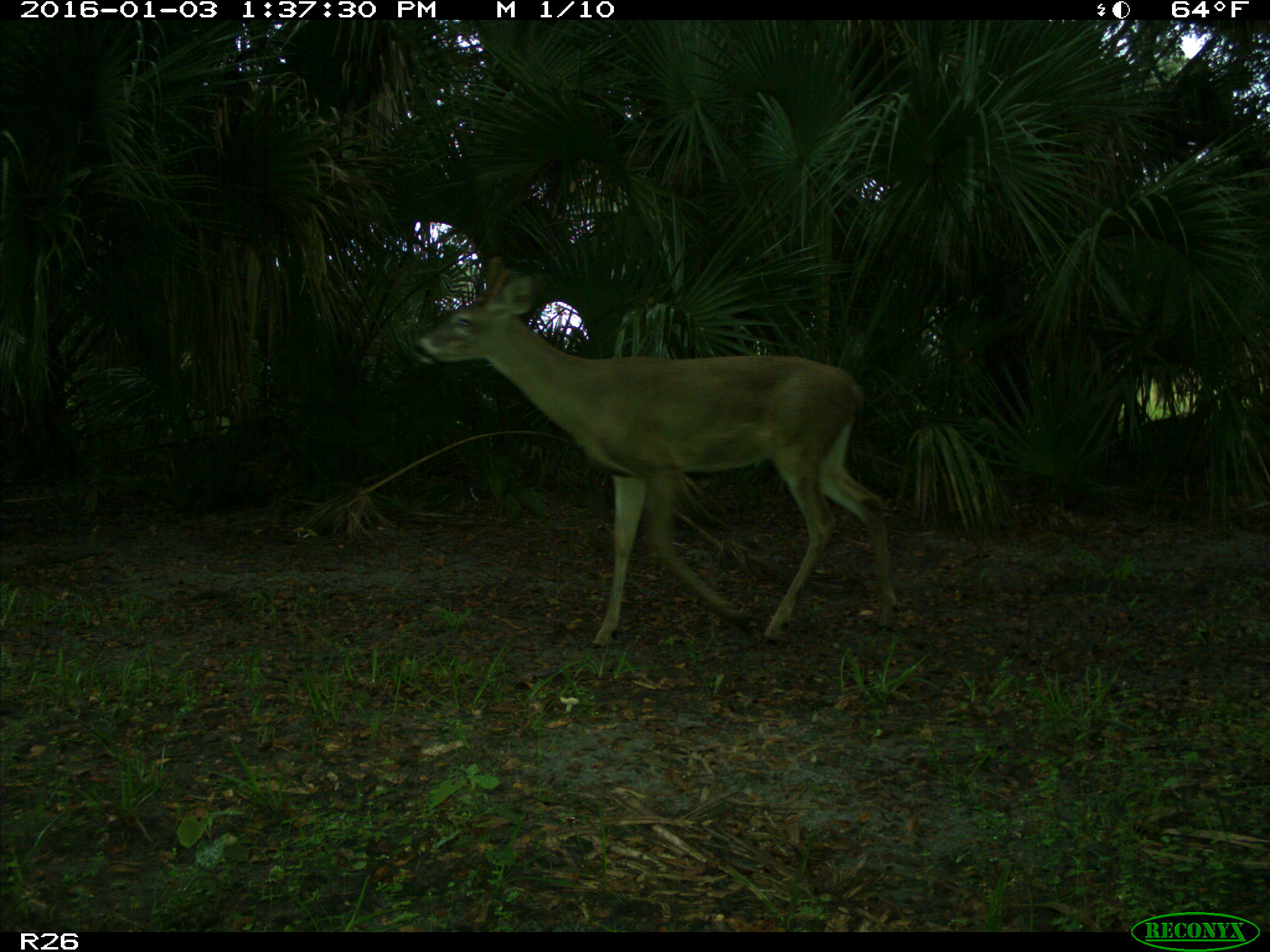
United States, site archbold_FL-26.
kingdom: Animalia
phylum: Chordata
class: Mammalia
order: Artiodactyla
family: Cervidae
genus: Odocoileus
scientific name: Odocoileus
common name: deer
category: unidentified deer